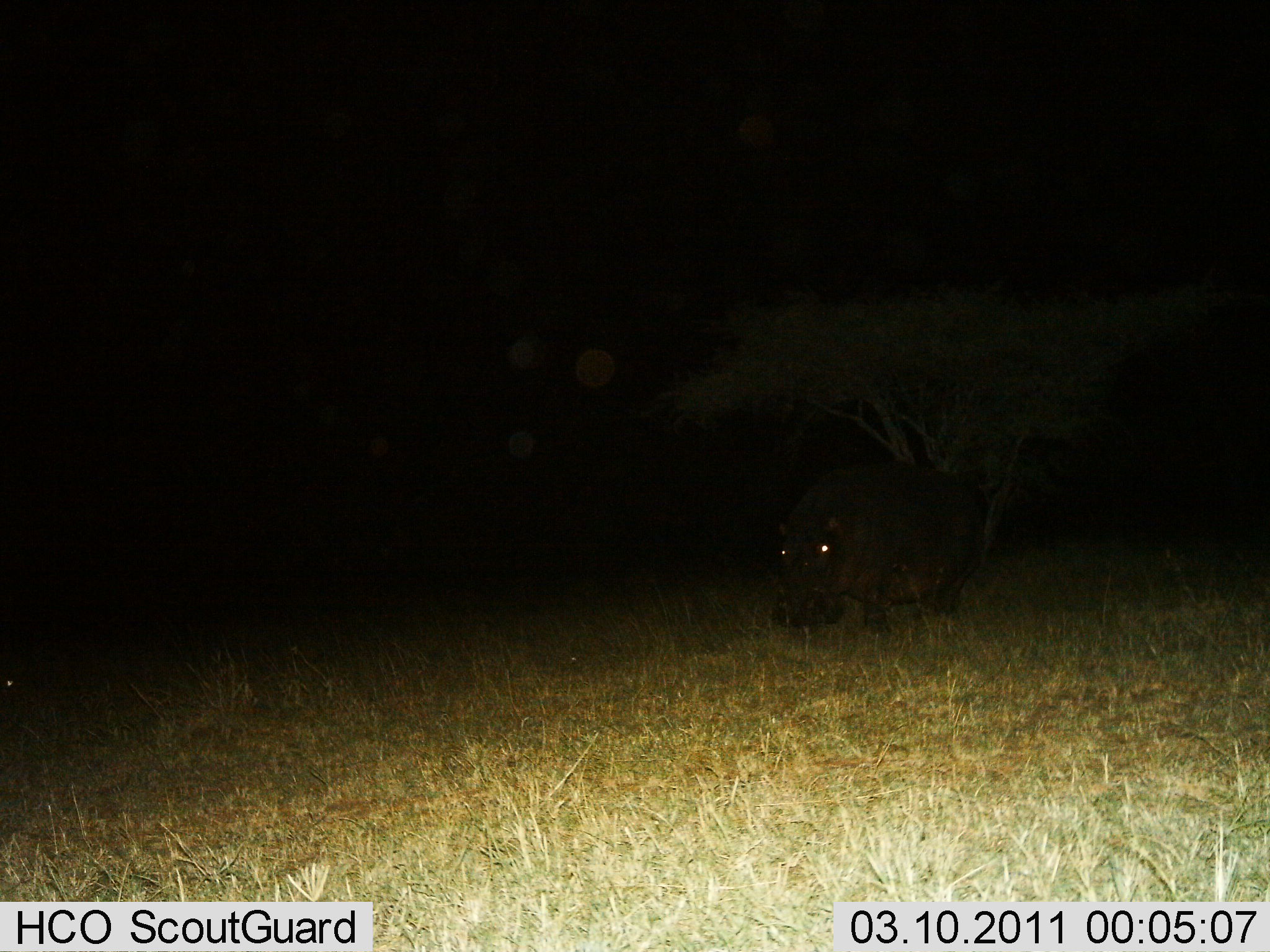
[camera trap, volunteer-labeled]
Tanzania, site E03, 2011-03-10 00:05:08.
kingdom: Animalia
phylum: Chordata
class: Mammalia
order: Artiodactyla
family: Hippopotamidae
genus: Hippopotamus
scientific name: Hippopotamus amphibius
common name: hippopotamus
Hippopotamus (Hippopotamus amphibius), count 1. Behavior (volunteer vote fractions): standing 58%, resting 0%, moving 17%, interacting 0%. Young present (vote fraction): 0%. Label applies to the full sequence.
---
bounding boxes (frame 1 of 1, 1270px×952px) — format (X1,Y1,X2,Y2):
animal: (769,459,993,634)